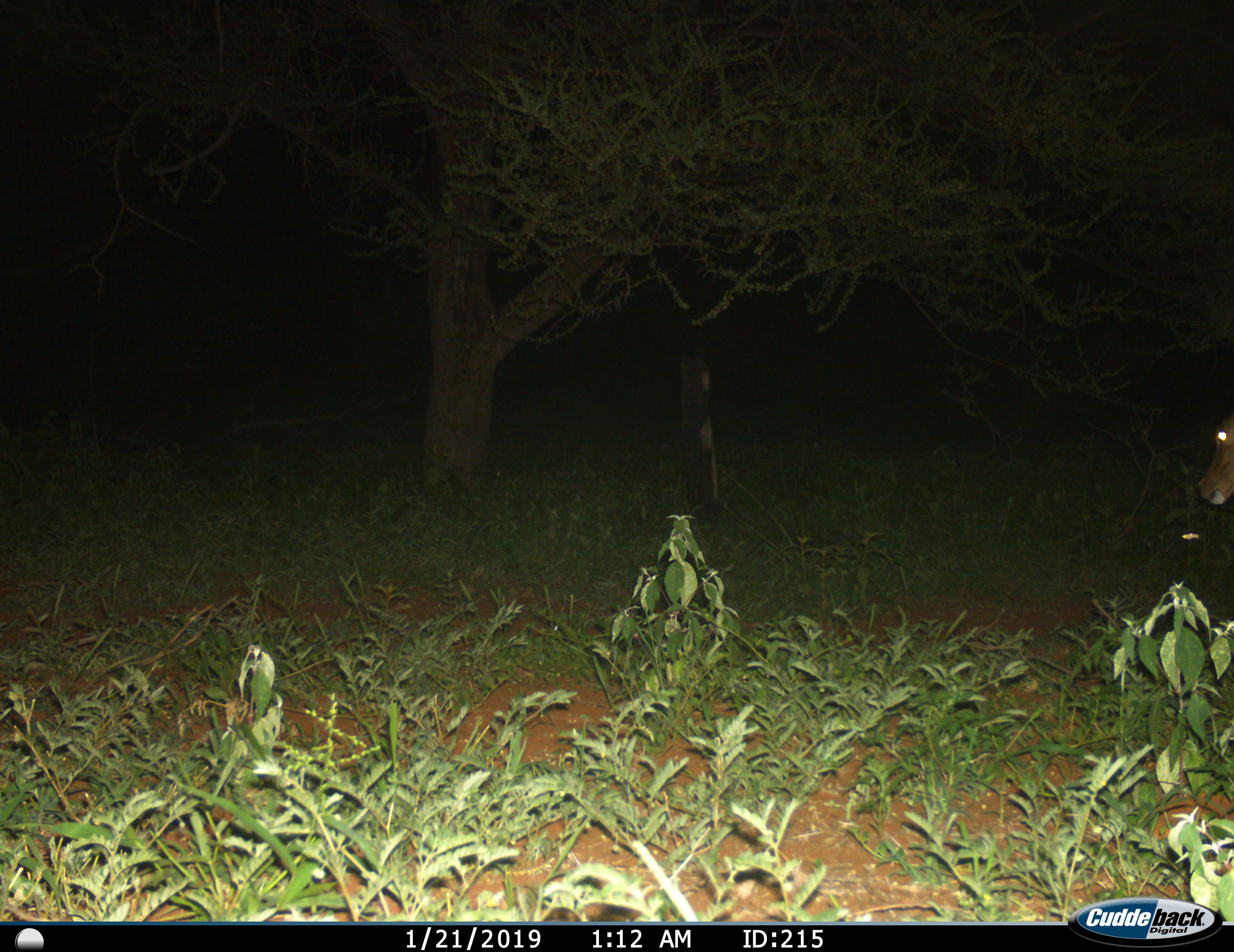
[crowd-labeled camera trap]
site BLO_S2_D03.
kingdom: Animalia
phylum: Chordata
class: Mammalia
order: Artiodactyla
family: Bovidae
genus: Aepyceros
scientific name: Aepyceros melampus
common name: impala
Impala (Aepyceros melampus), count 1. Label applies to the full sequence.